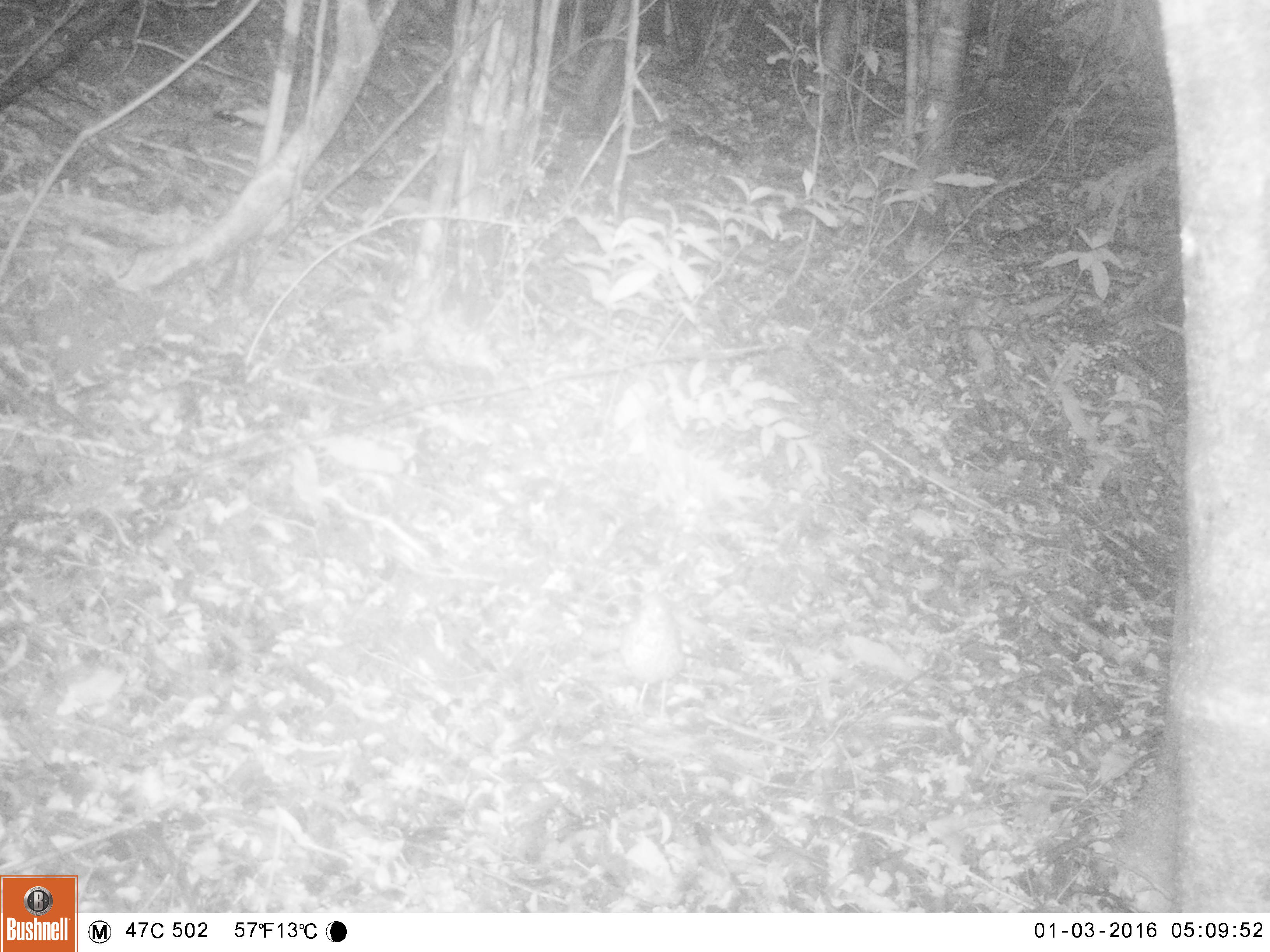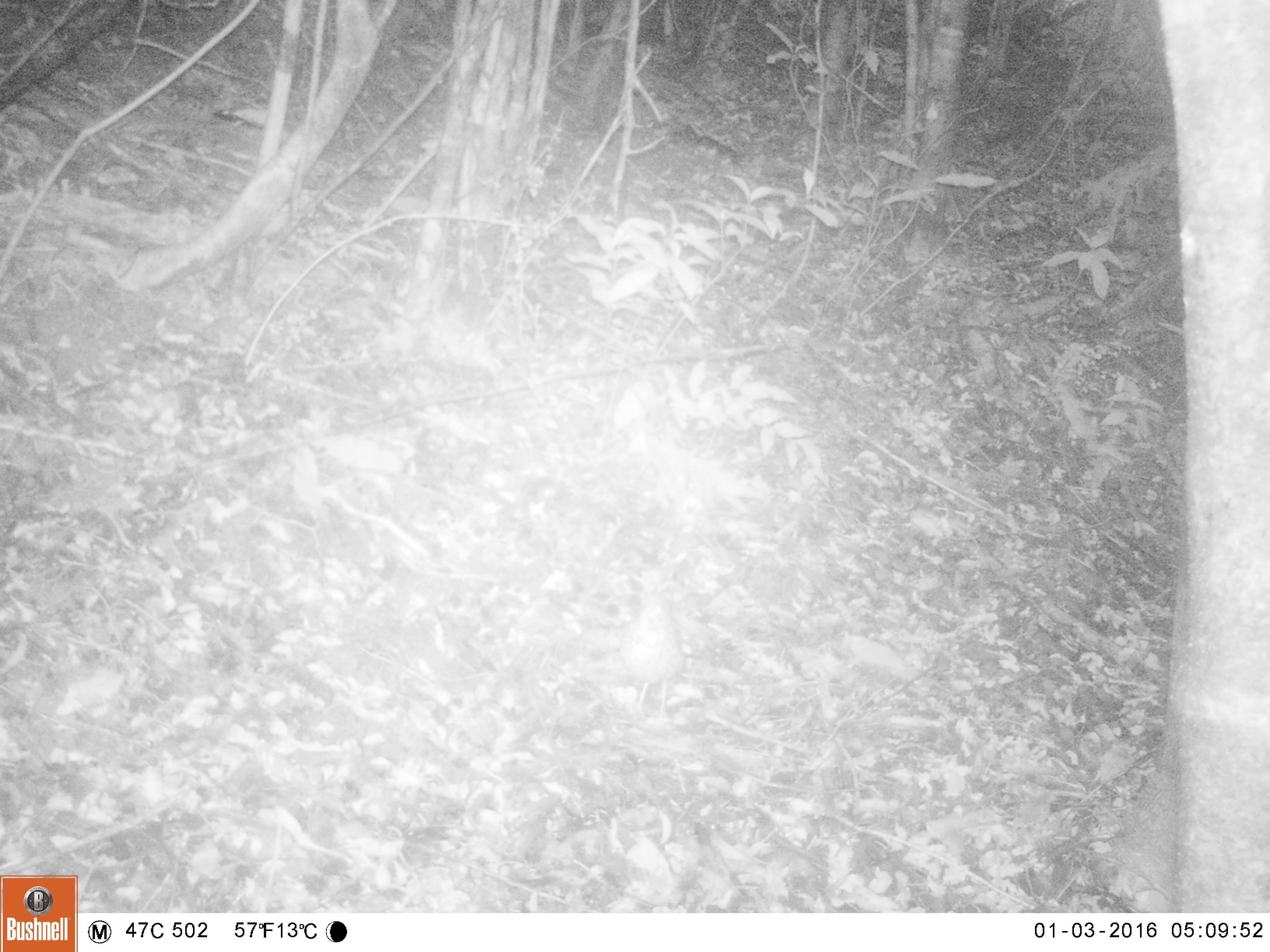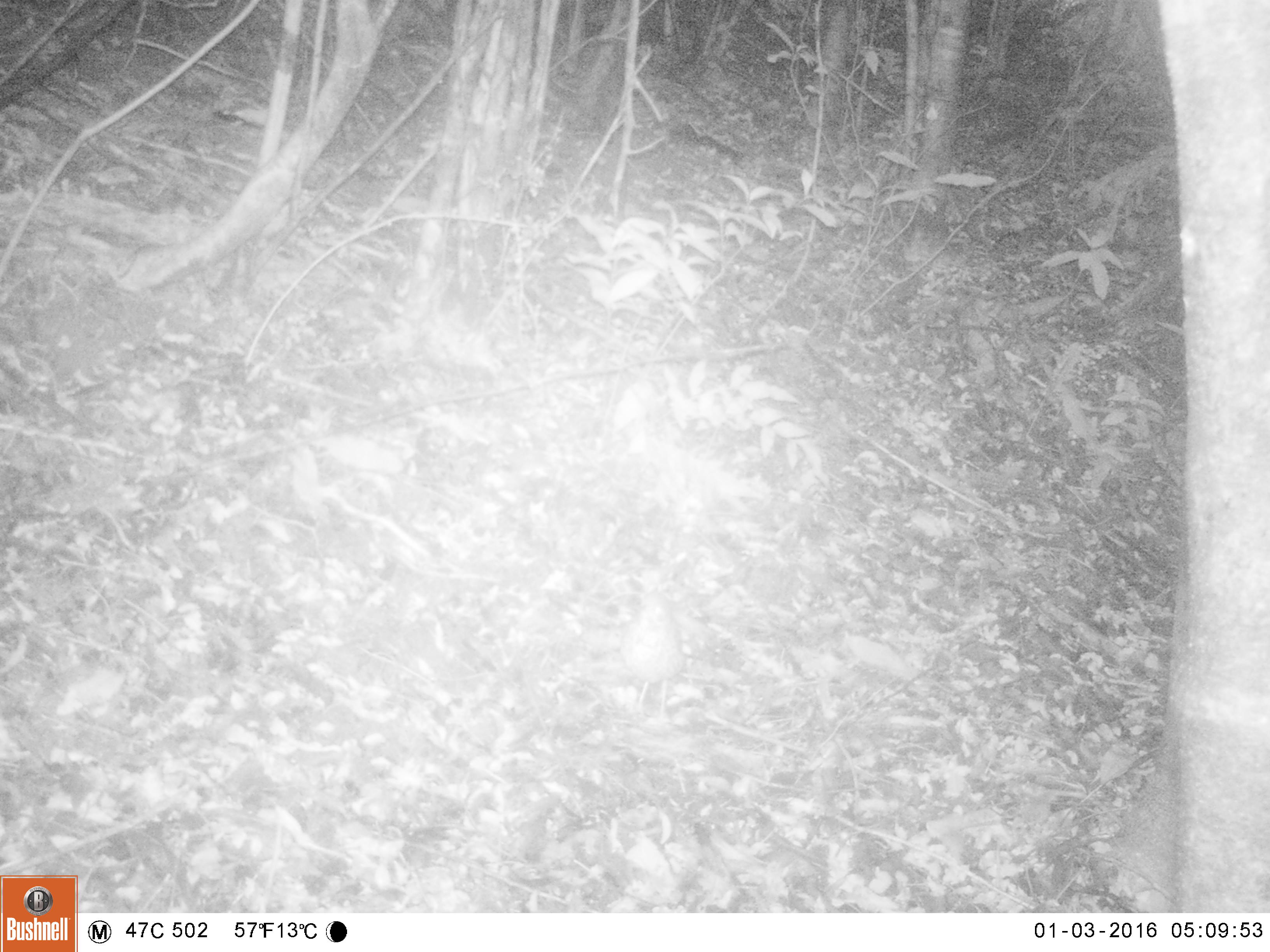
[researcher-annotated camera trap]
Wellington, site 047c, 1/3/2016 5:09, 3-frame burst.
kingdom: Animalia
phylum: Chordata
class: Aves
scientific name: Aves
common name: bird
Bird (Aves).